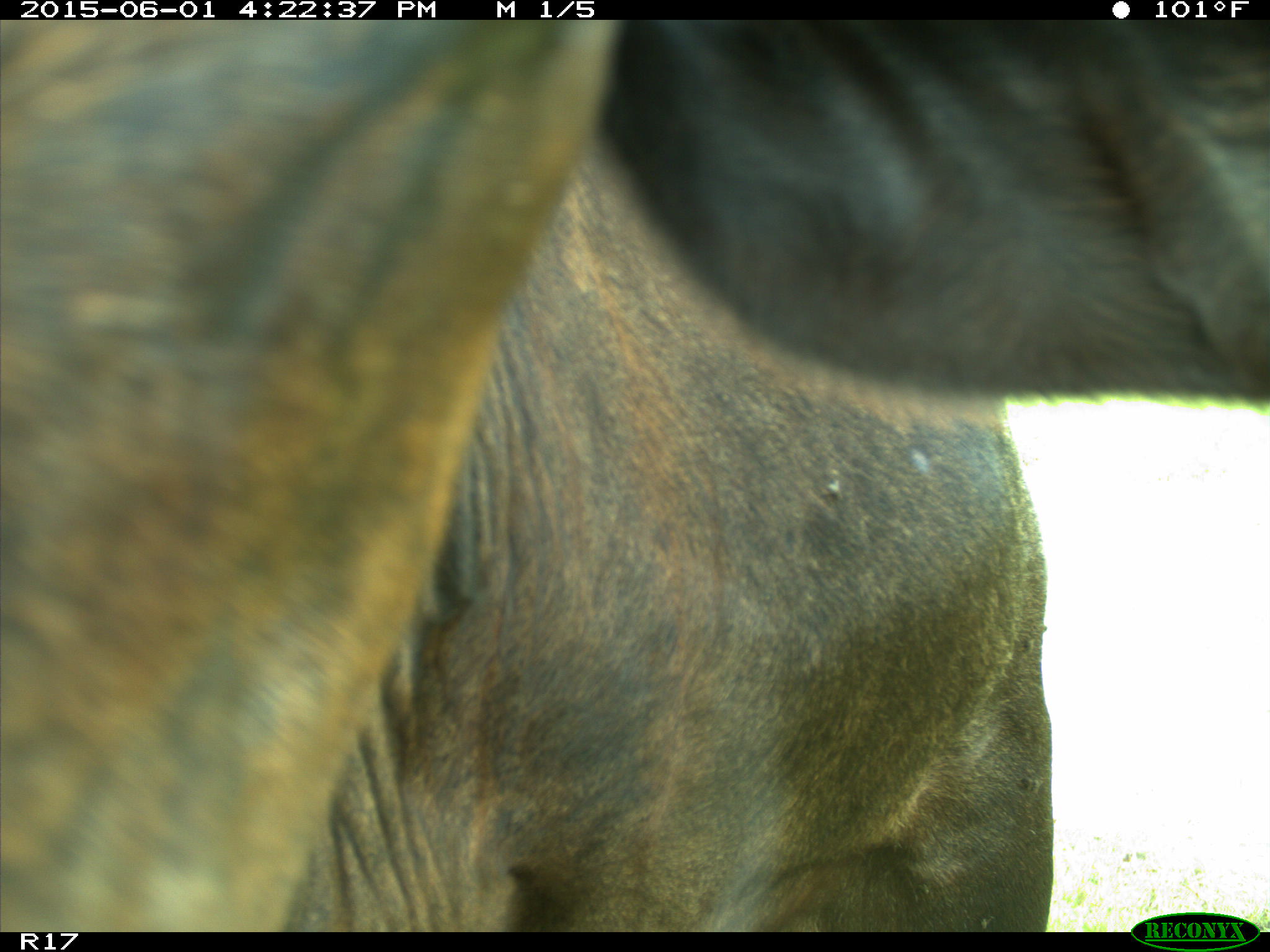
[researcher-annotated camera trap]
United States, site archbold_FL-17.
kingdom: Animalia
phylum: Chordata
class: Mammalia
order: Artiodactyla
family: Bovidae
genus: Bos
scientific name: Bos taurus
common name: domestic cow